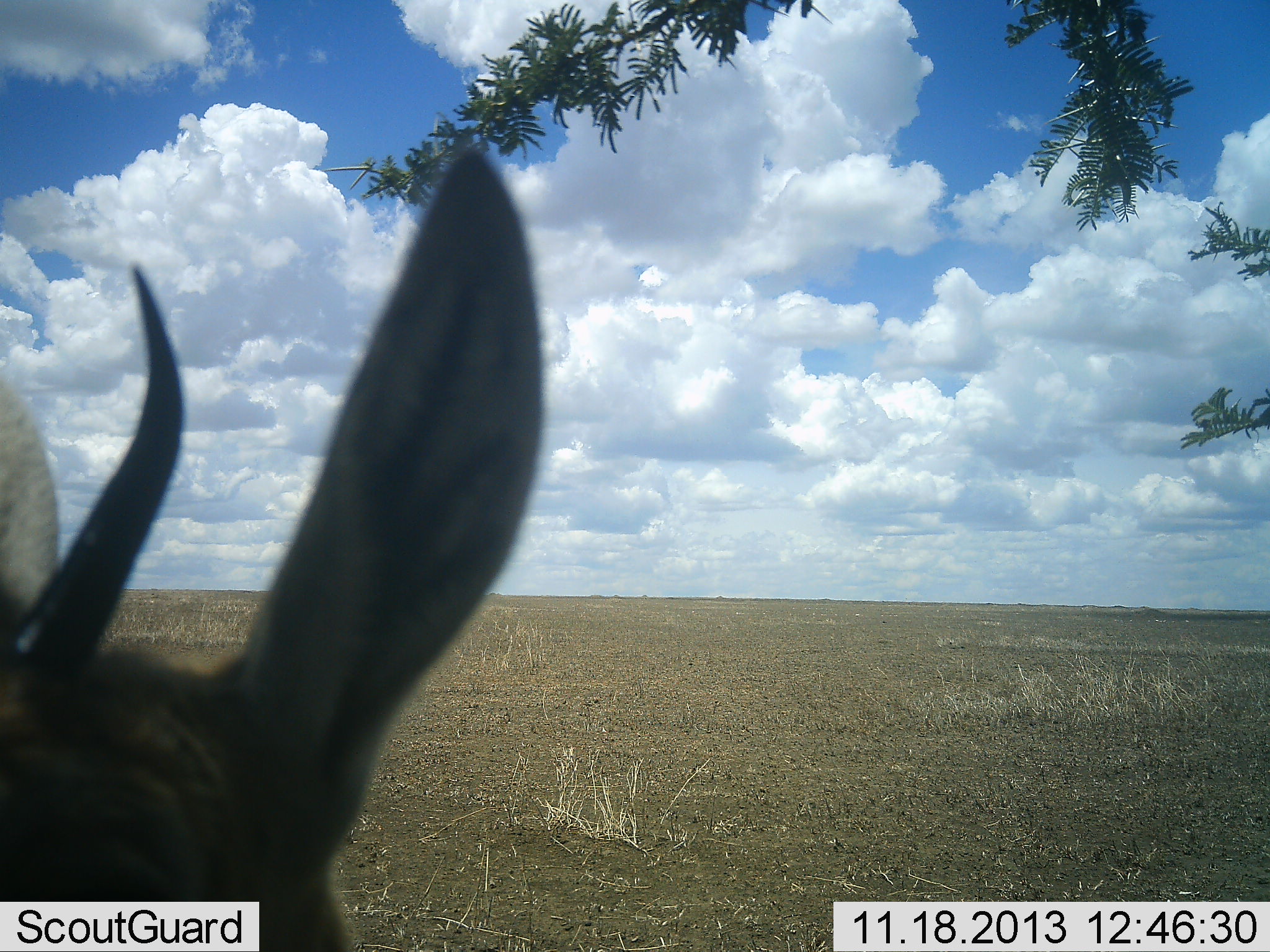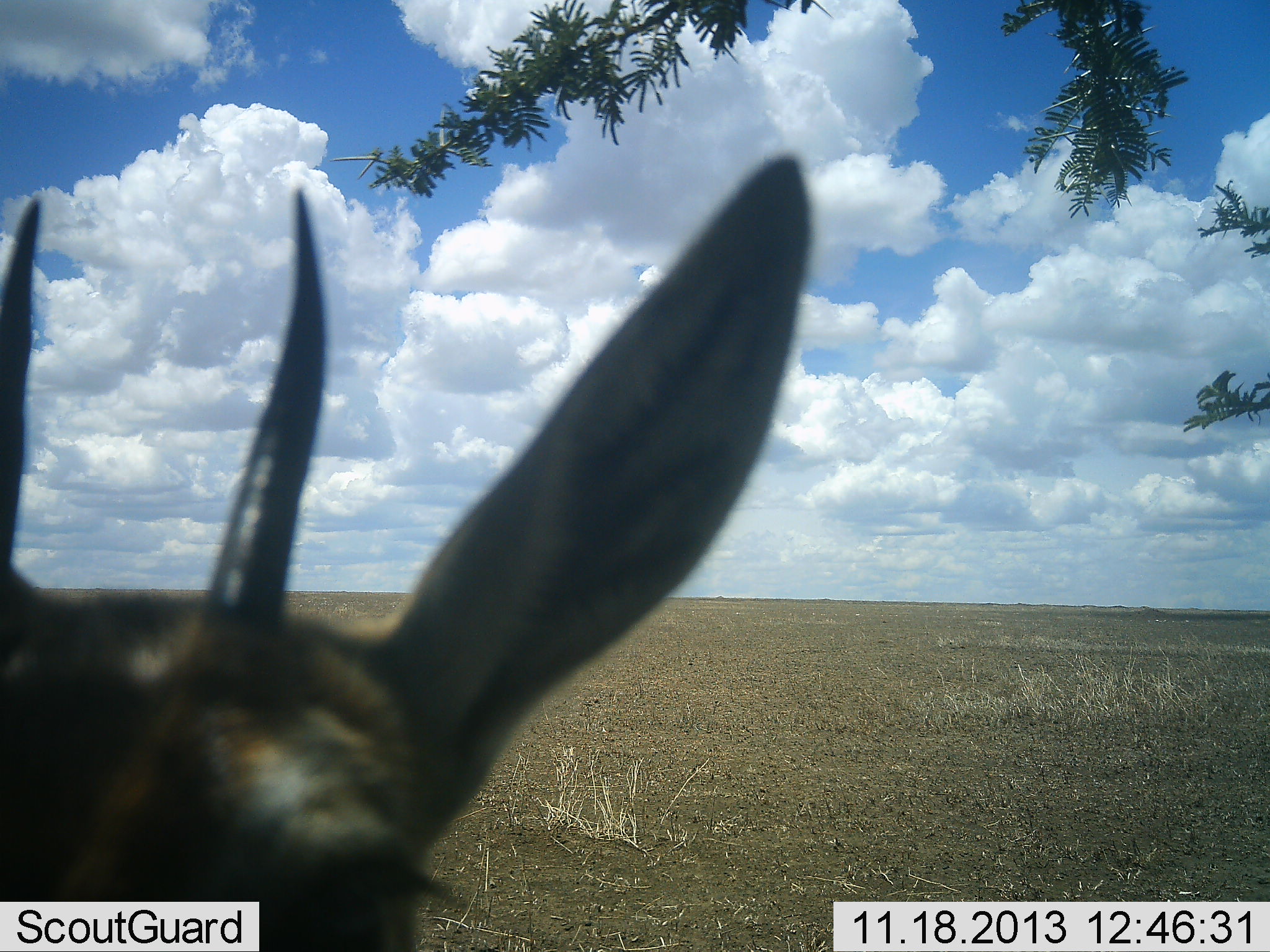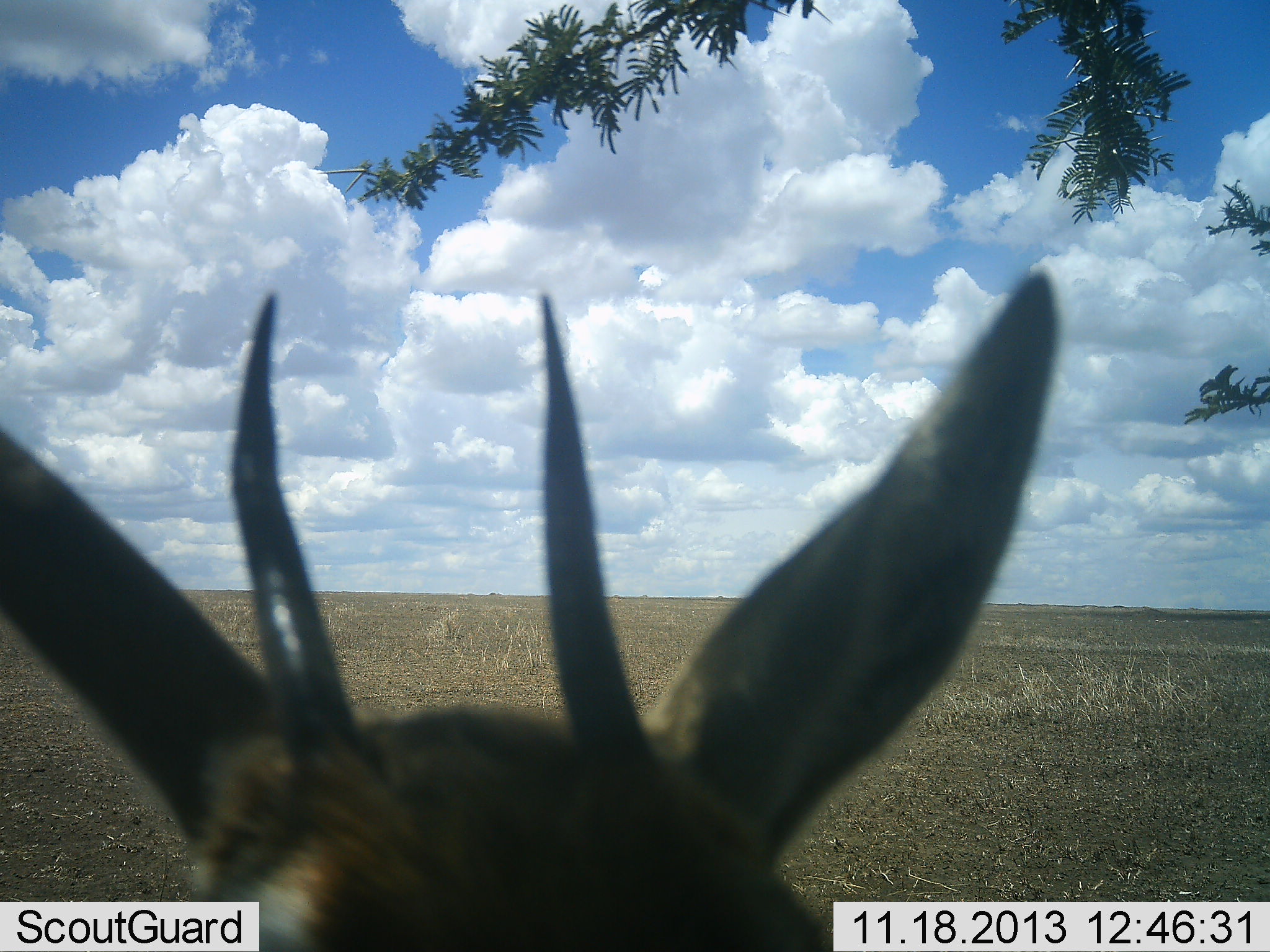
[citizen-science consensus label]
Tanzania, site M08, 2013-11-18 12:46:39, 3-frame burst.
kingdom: Animalia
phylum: Chordata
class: Mammalia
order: Artiodactyla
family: Bovidae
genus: Eudorcas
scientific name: Eudorcas thomsonii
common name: thomson's gazelle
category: gazellethomsons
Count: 1.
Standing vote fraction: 100%.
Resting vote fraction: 0%.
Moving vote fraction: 0%.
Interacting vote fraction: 0%.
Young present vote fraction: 0%.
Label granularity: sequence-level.